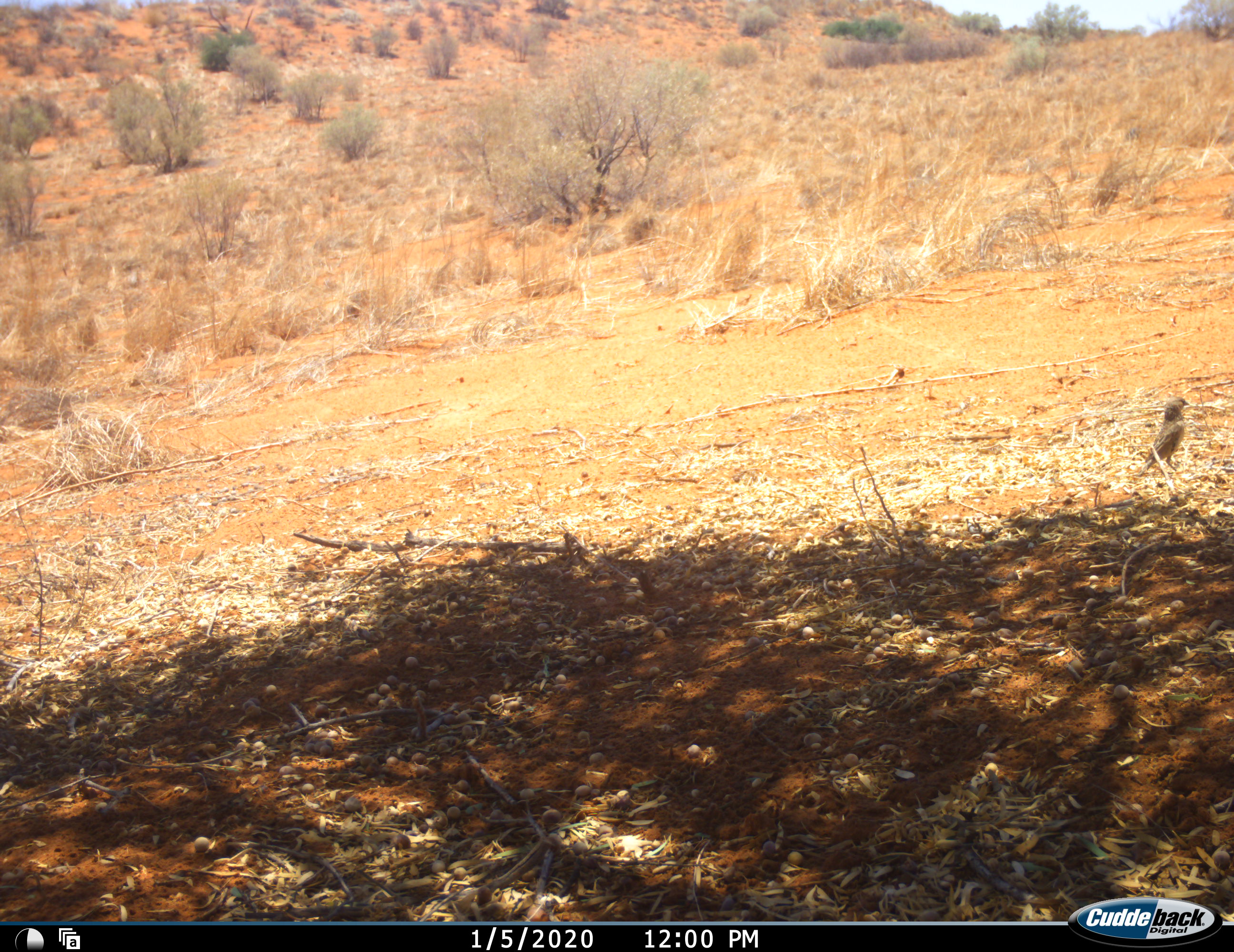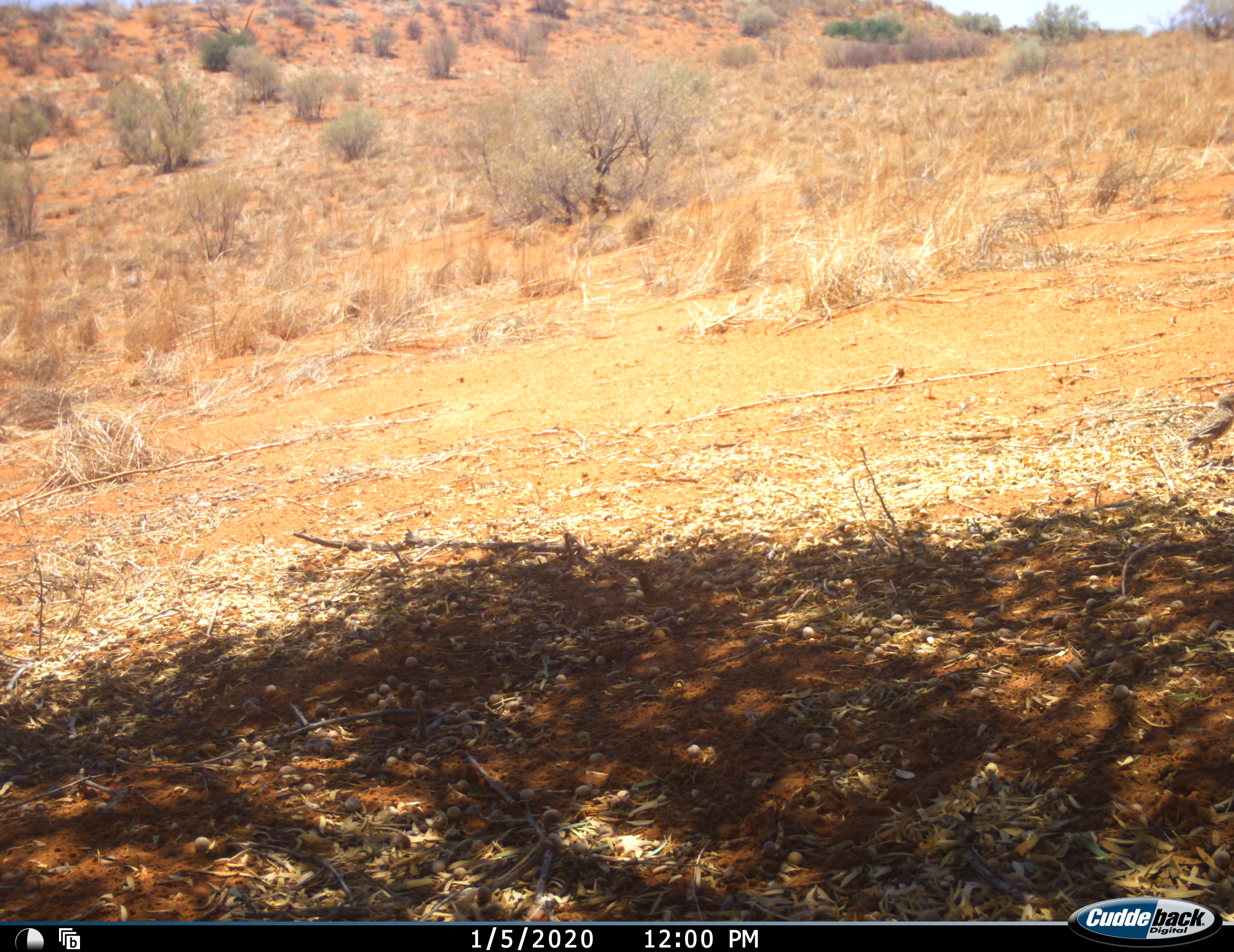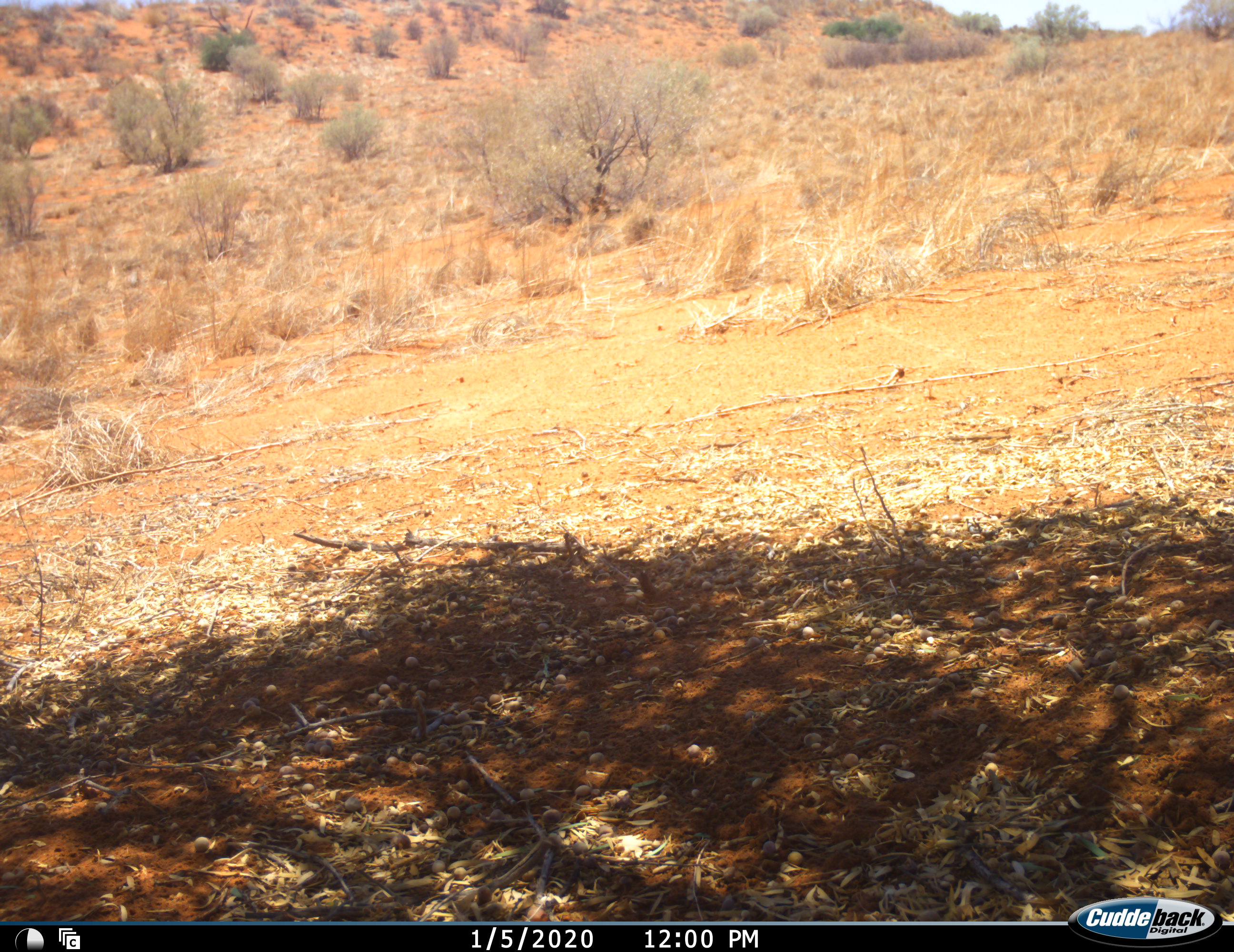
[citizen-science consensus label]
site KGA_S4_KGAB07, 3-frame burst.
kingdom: Animalia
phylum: Chordata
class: Aves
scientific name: Aves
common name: bird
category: birdother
Birdother (bird) (Aves), count 1. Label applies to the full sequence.